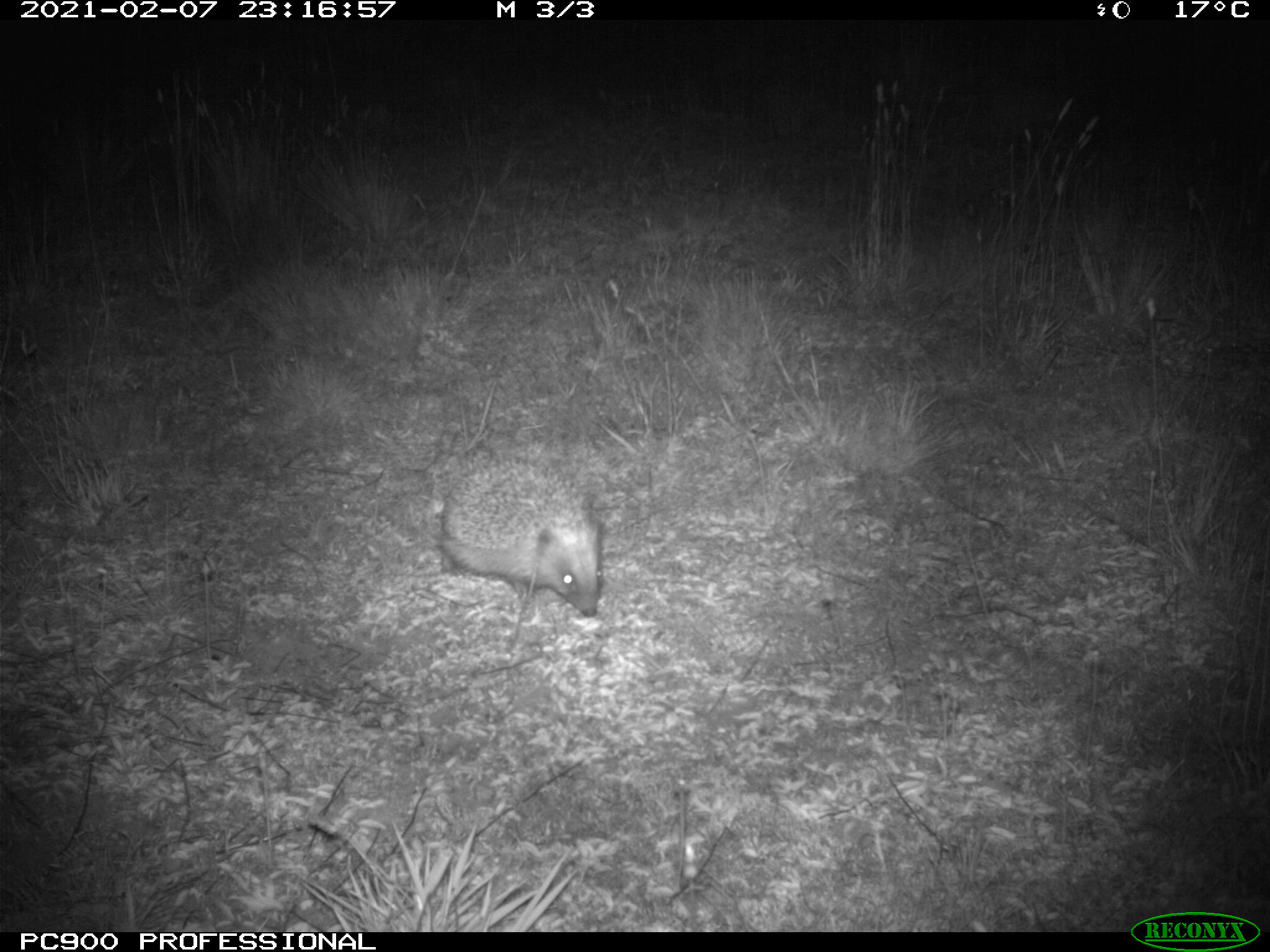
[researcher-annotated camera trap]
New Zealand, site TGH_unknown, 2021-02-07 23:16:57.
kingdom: Animalia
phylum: Chordata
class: Mammalia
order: Eulipotyphla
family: Erinaceidae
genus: Erinaceus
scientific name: Erinaceus europaeus europaeus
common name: european hedgehog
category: hedgehog